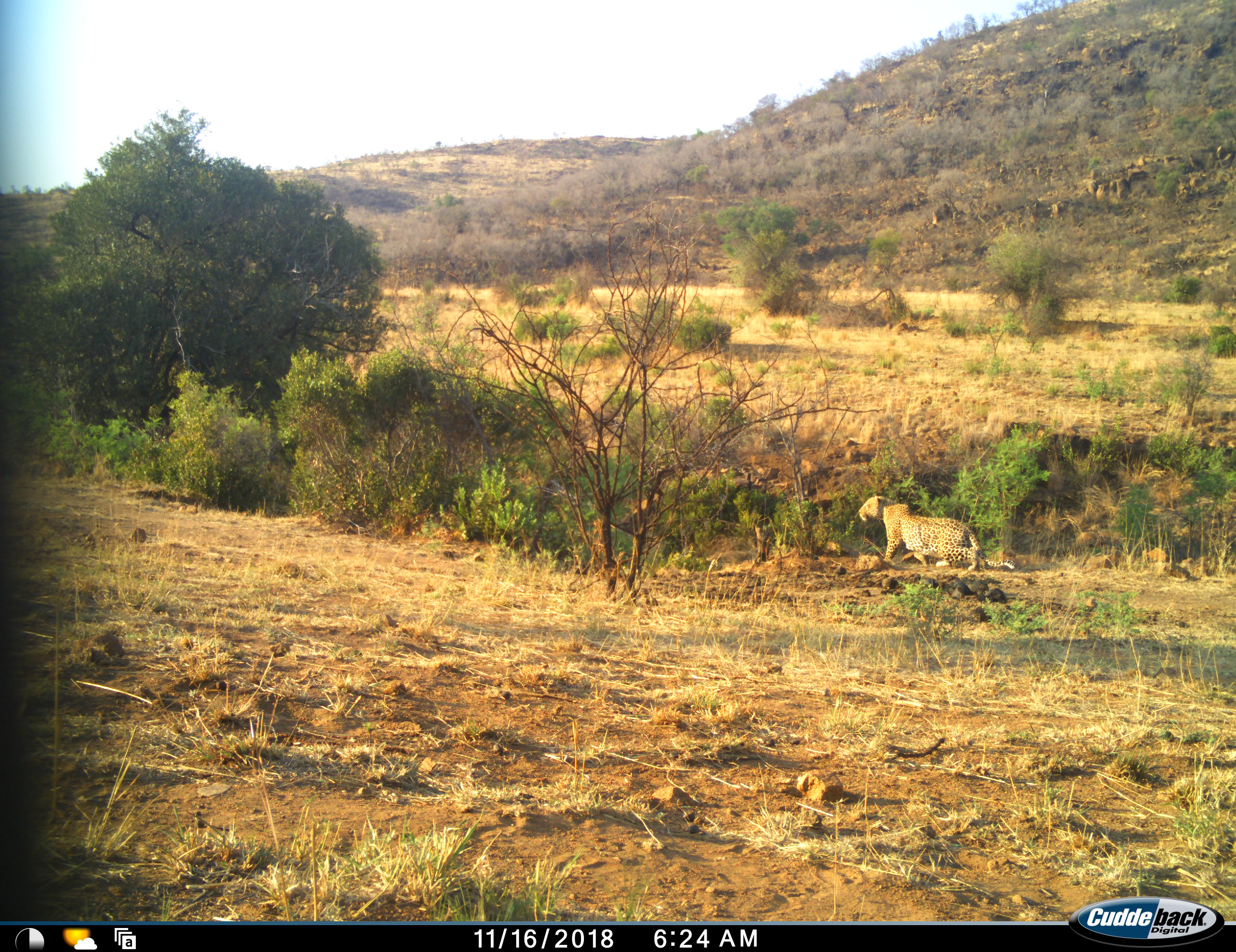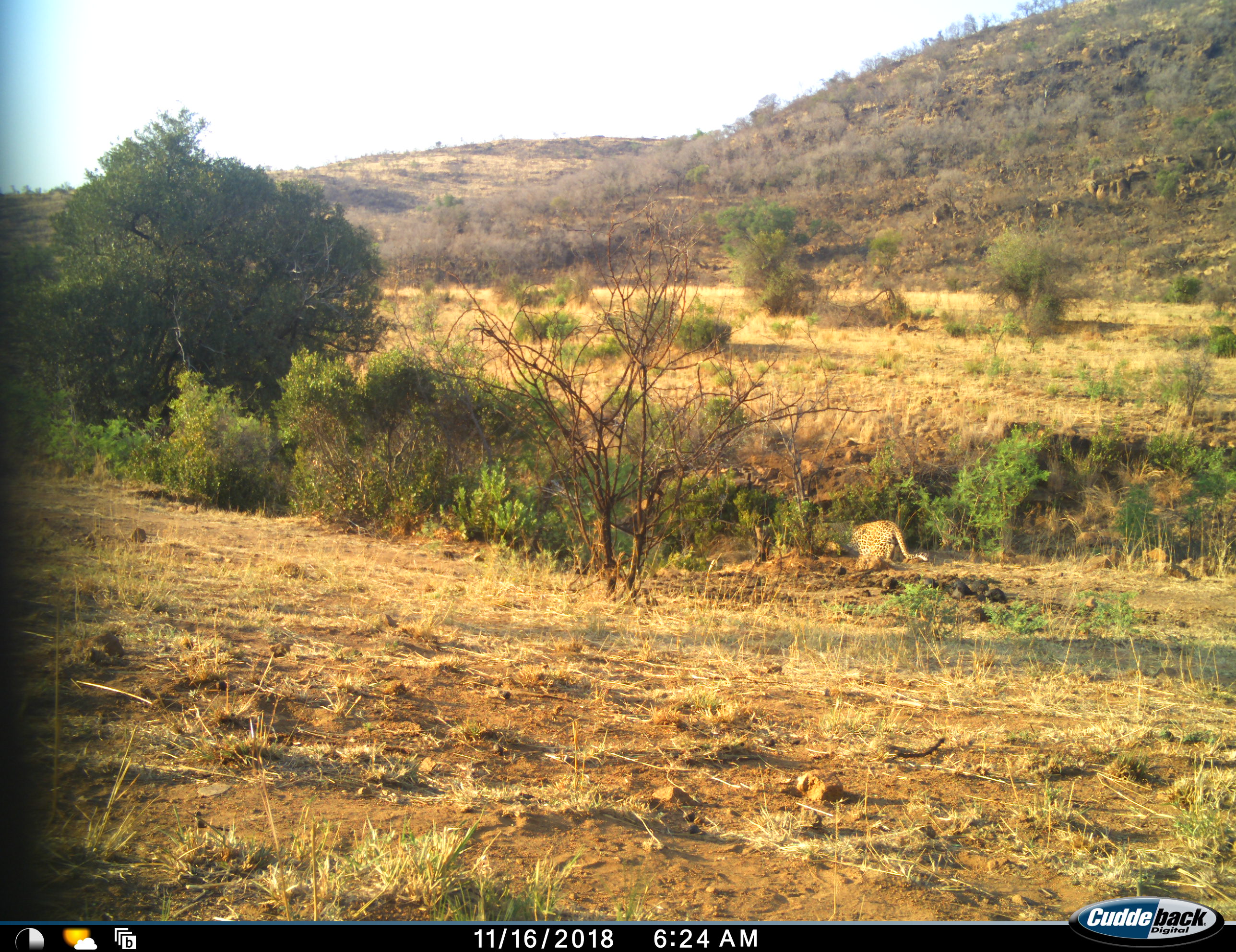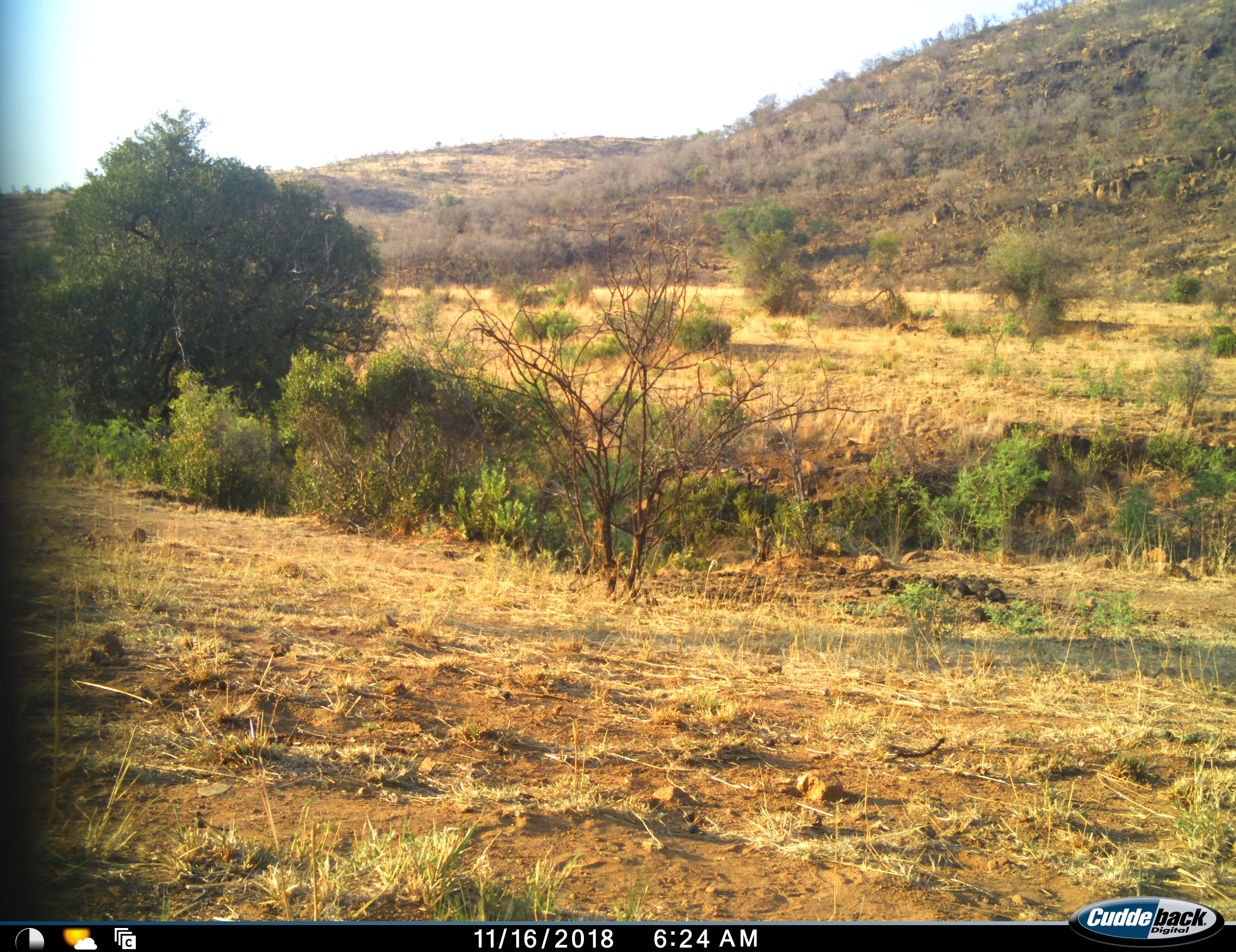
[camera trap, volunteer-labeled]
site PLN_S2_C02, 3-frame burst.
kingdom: Animalia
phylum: Chordata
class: Mammalia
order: Carnivora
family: Felidae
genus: Panthera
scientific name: Panthera pardus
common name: leopard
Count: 1.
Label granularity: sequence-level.